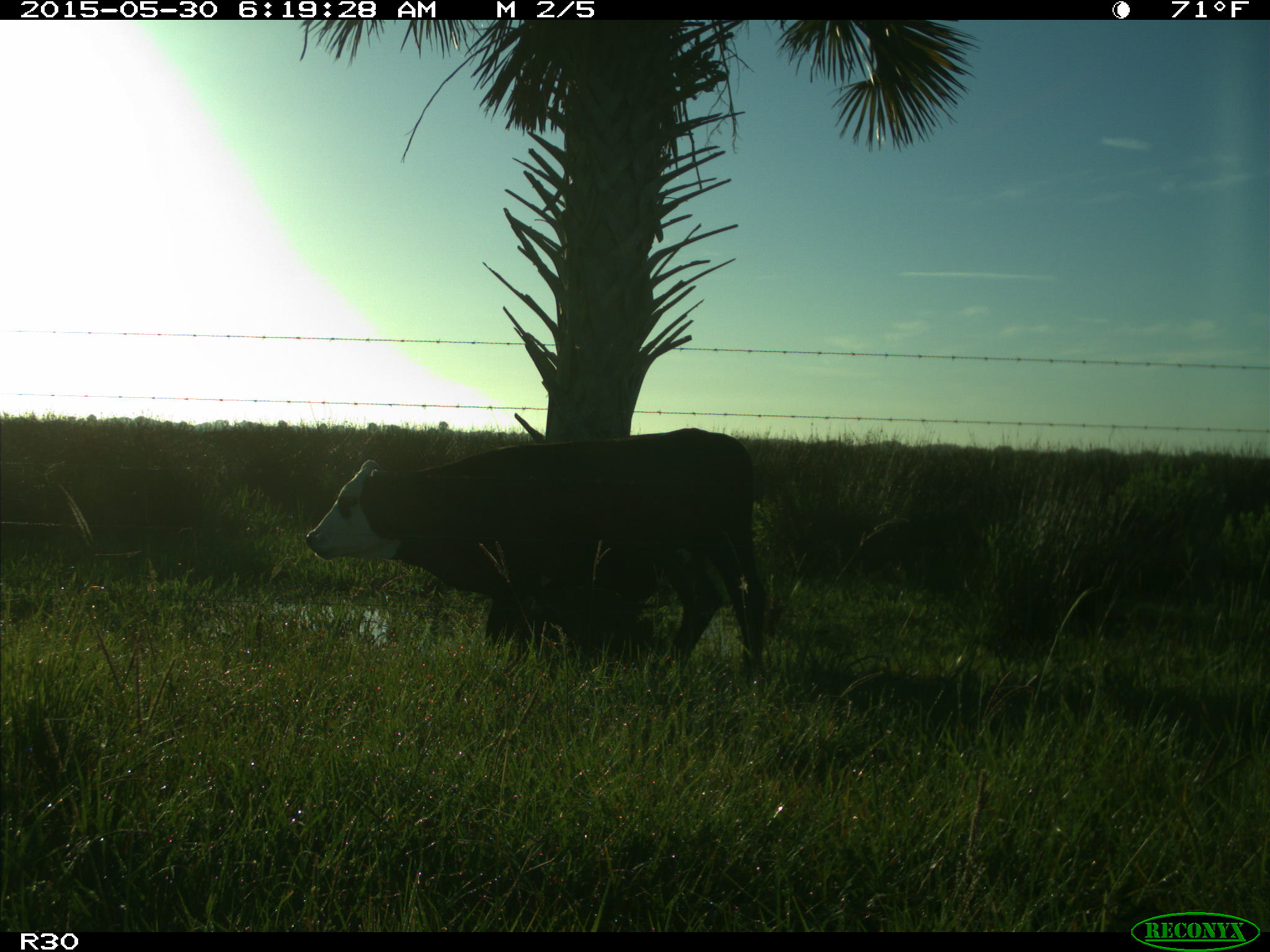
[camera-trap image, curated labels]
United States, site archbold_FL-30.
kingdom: Animalia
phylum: Chordata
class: Mammalia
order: Artiodactyla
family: Bovidae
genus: Bos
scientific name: Bos taurus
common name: domestic cow